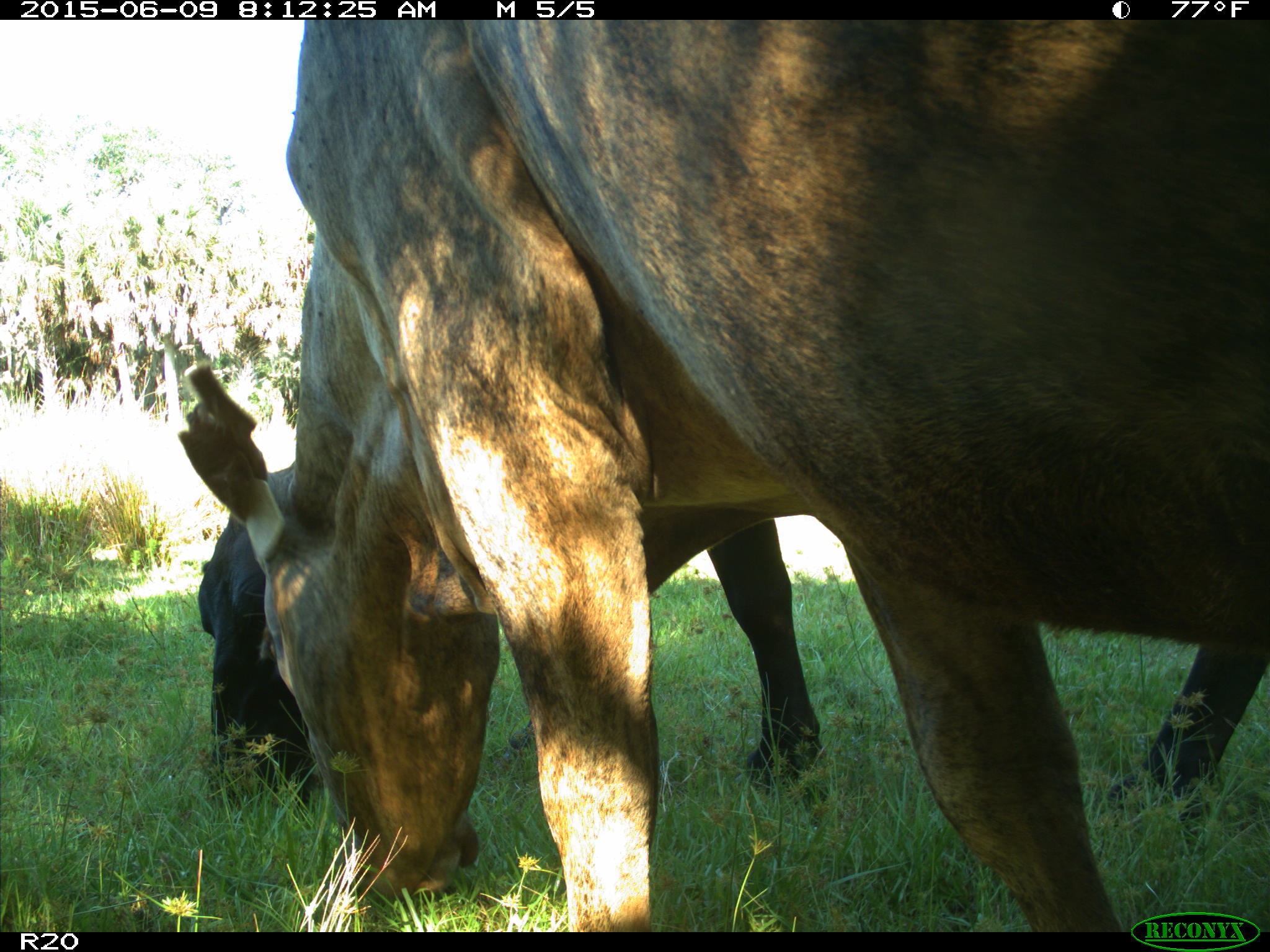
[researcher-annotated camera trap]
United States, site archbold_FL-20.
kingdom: Animalia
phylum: Chordata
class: Mammalia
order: Artiodactyla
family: Bovidae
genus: Bos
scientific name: Bos taurus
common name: domestic cow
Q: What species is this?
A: Bos taurus (domestic cow).